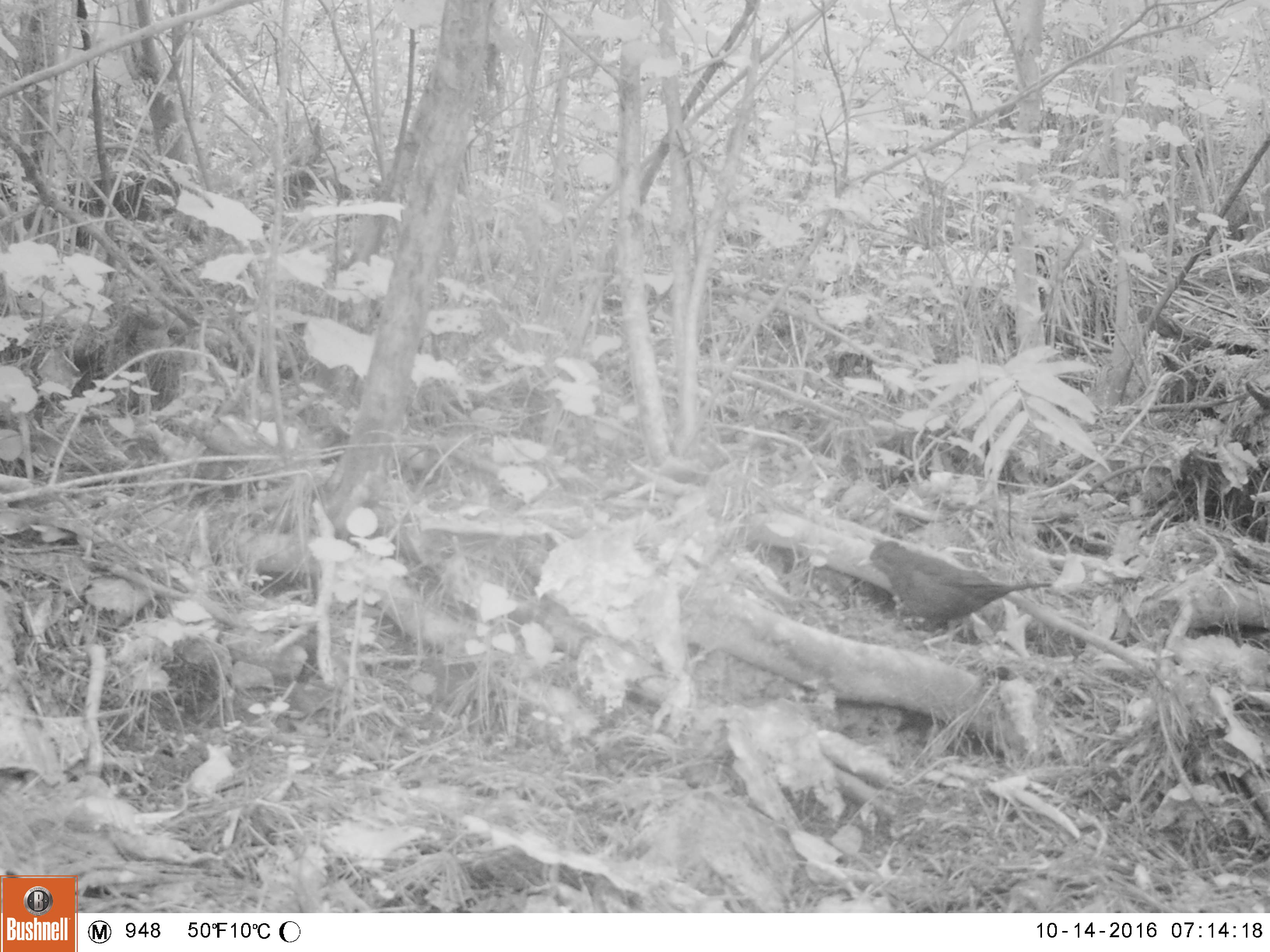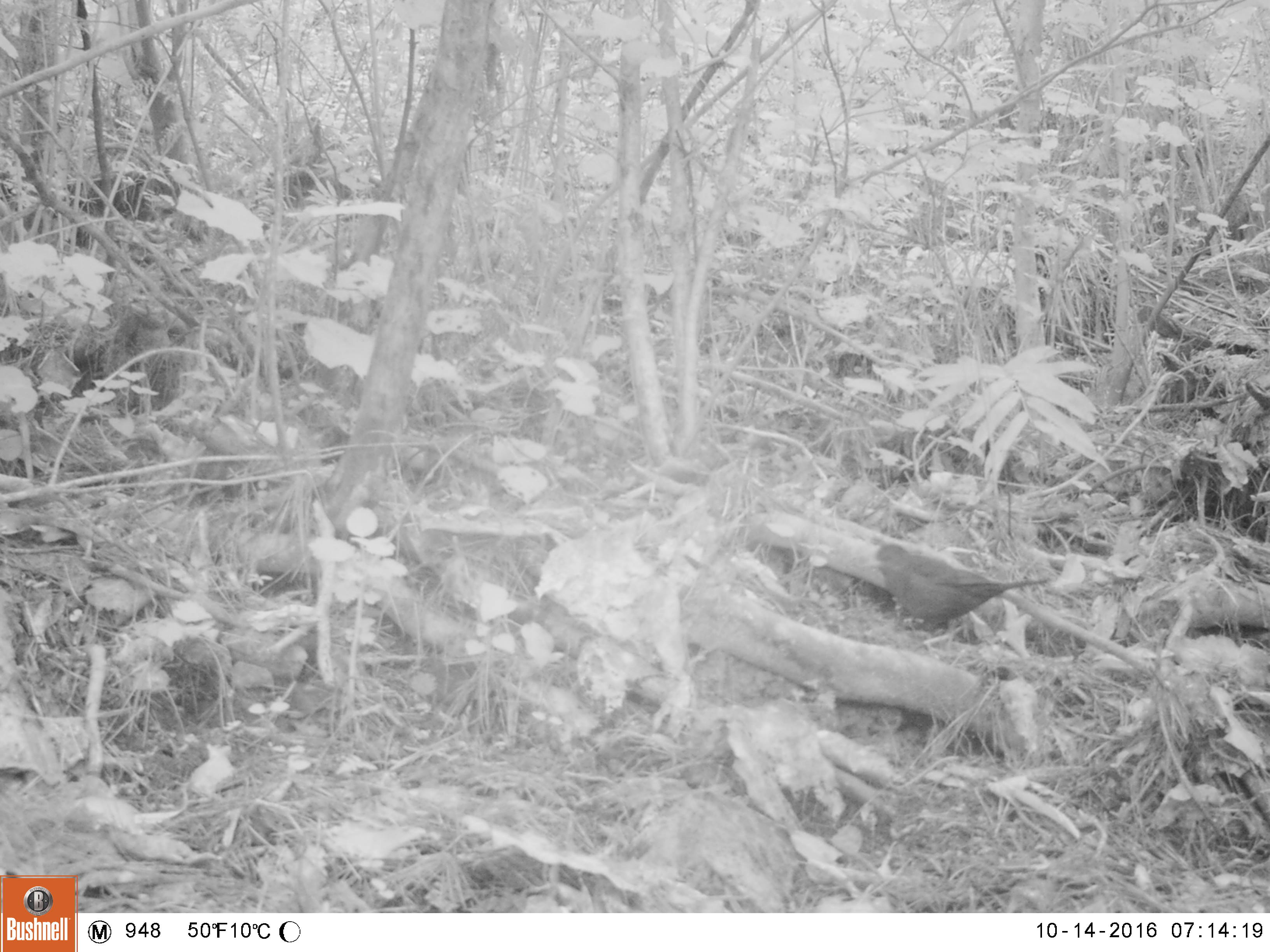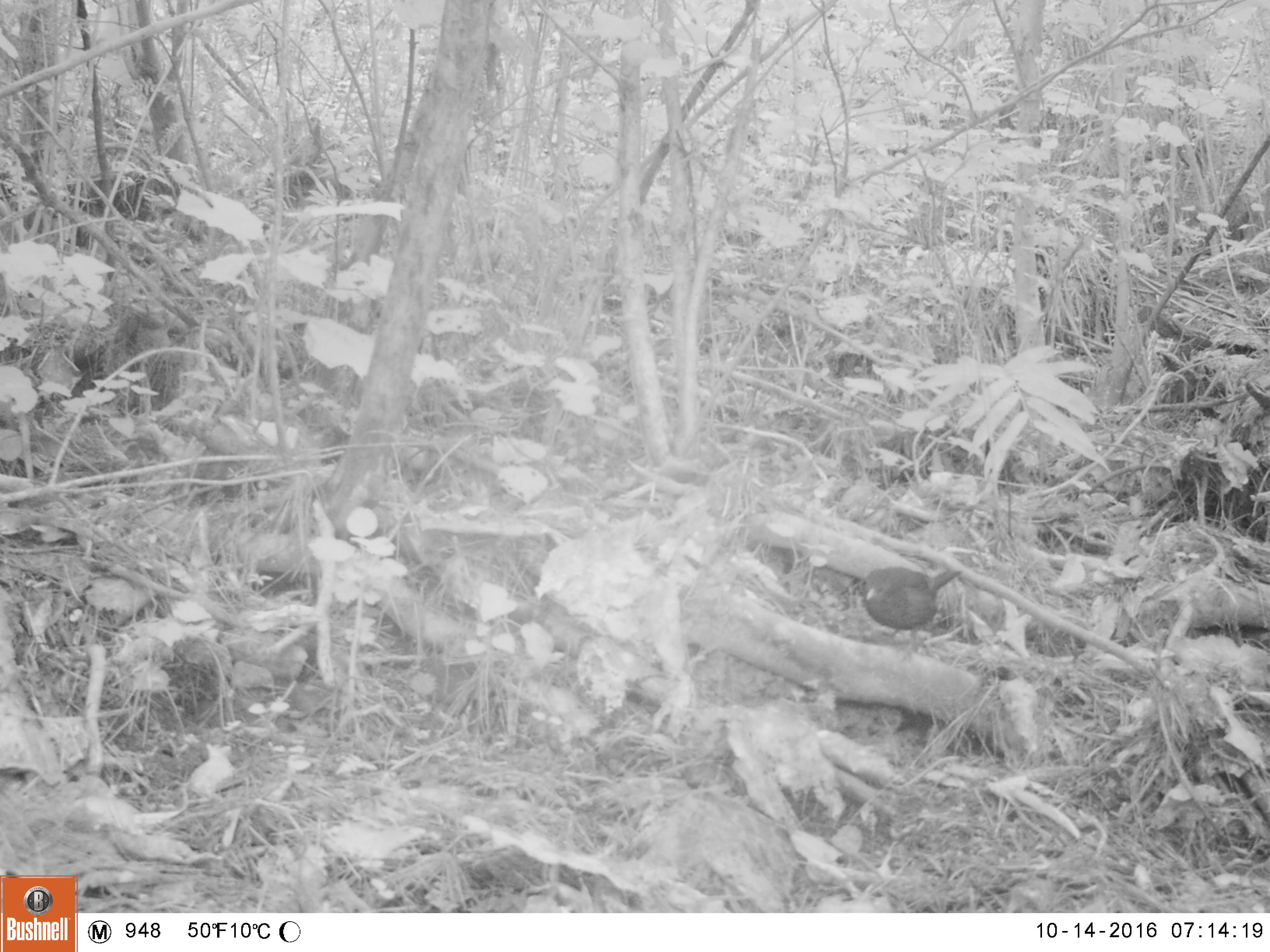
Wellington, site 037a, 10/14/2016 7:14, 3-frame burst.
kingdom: Animalia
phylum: Chordata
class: Aves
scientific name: Aves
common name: bird